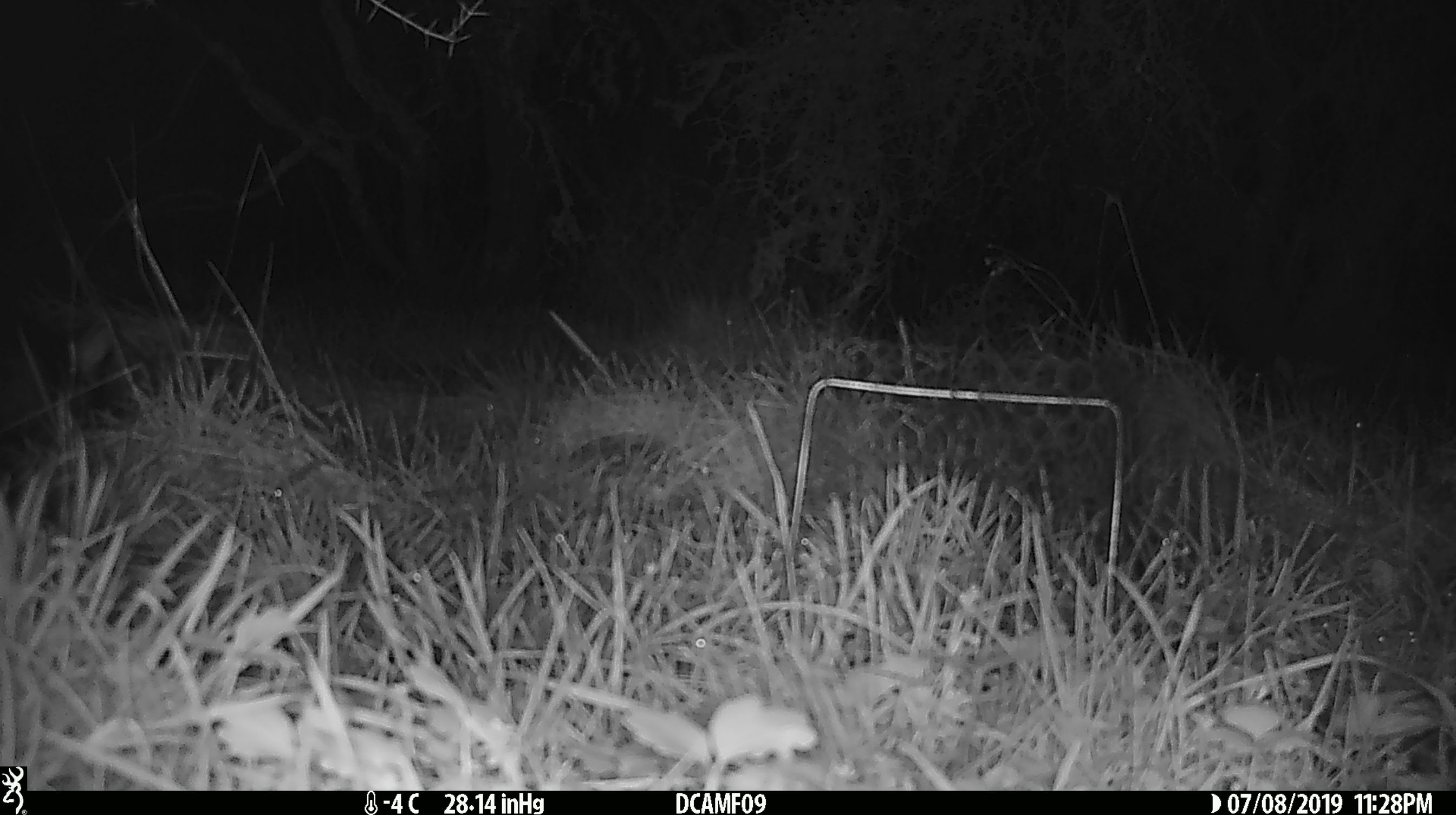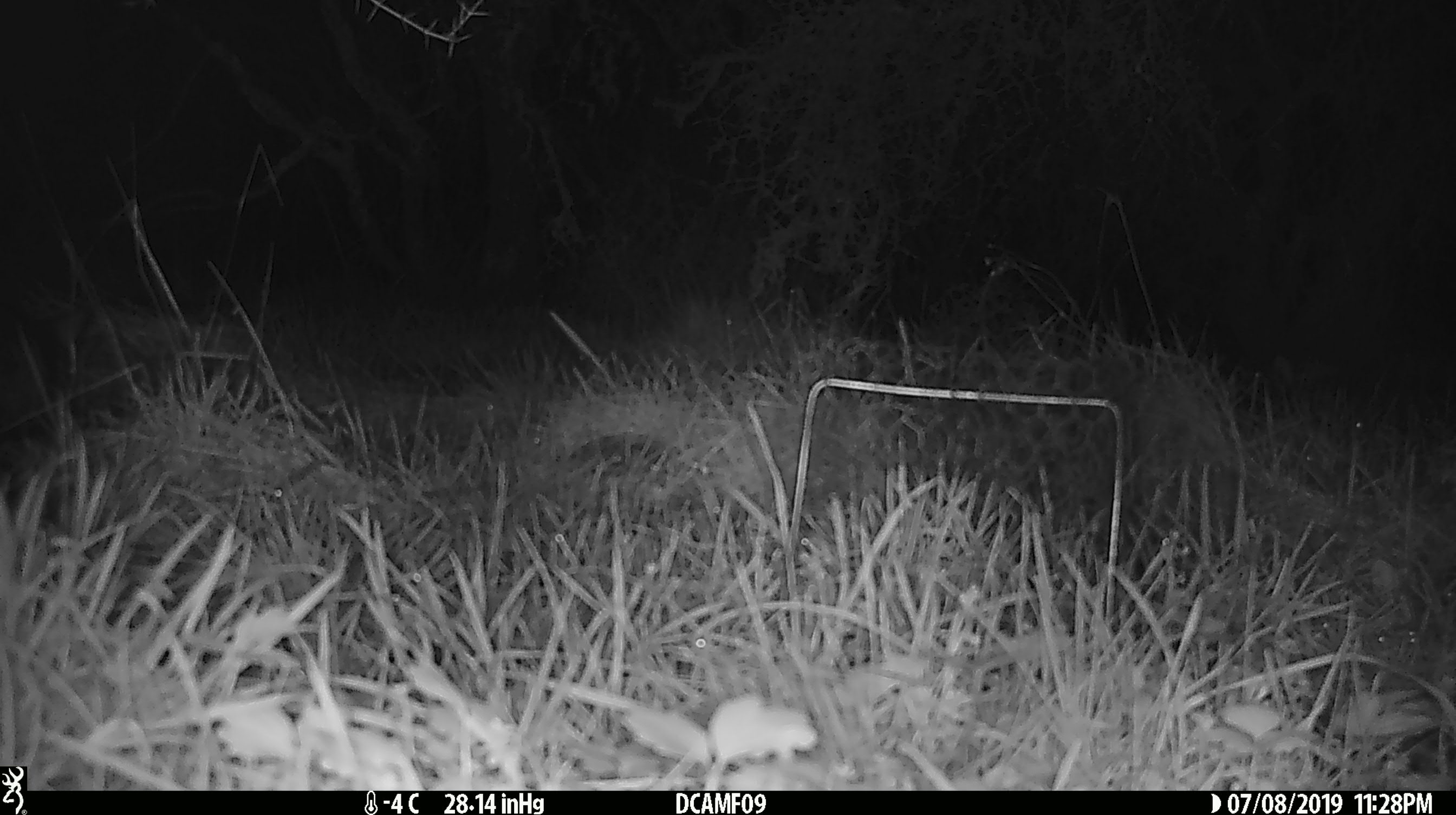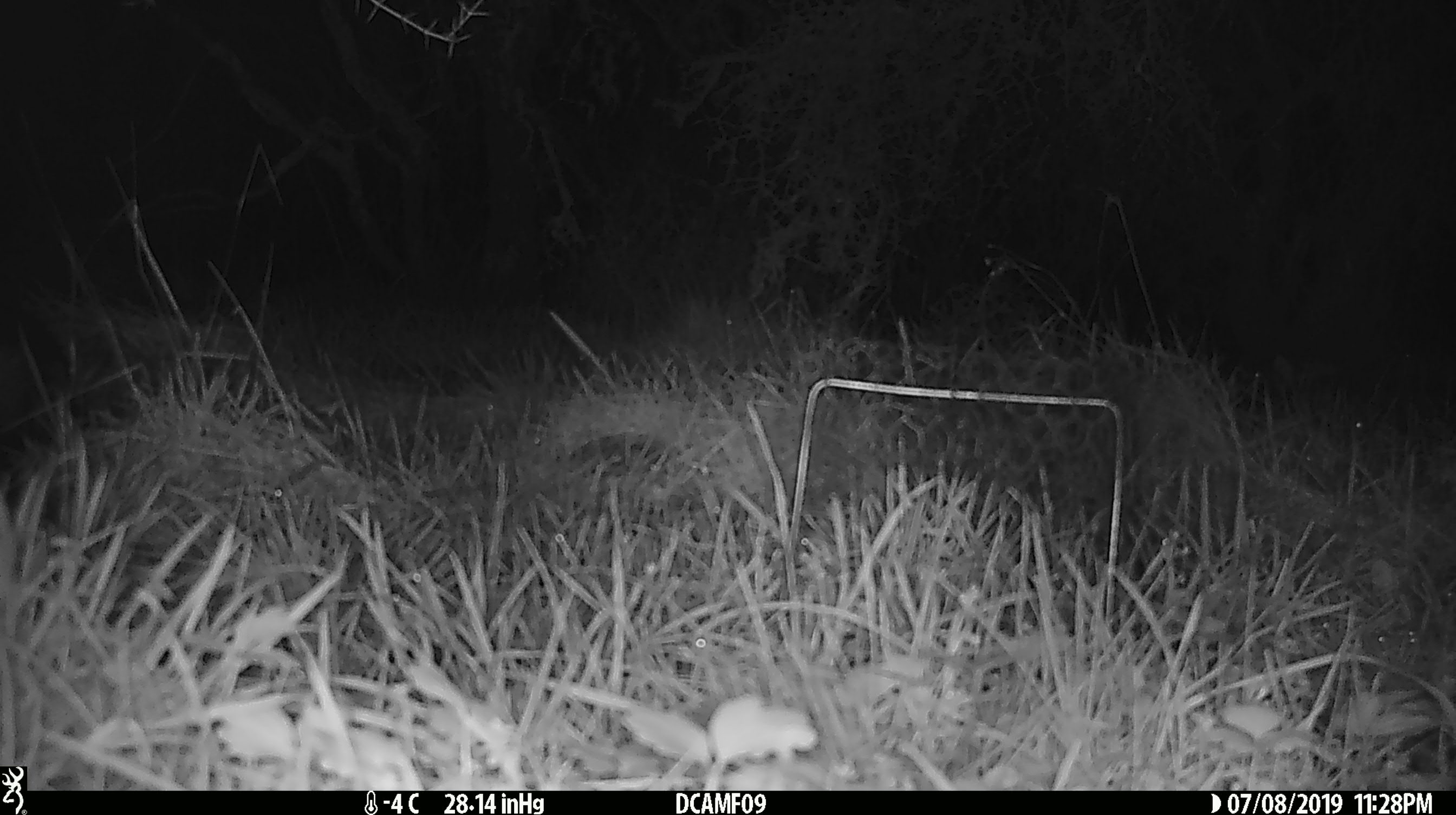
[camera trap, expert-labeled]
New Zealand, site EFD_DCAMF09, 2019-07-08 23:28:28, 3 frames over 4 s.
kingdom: Animalia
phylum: Chordata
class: Mammalia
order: Diprotodontia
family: Phalangeridae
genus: Trichosurus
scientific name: Trichosurus vulpecula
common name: common brushtail possum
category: possum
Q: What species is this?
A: Possum (common brushtail possum) (Trichosurus vulpecula).